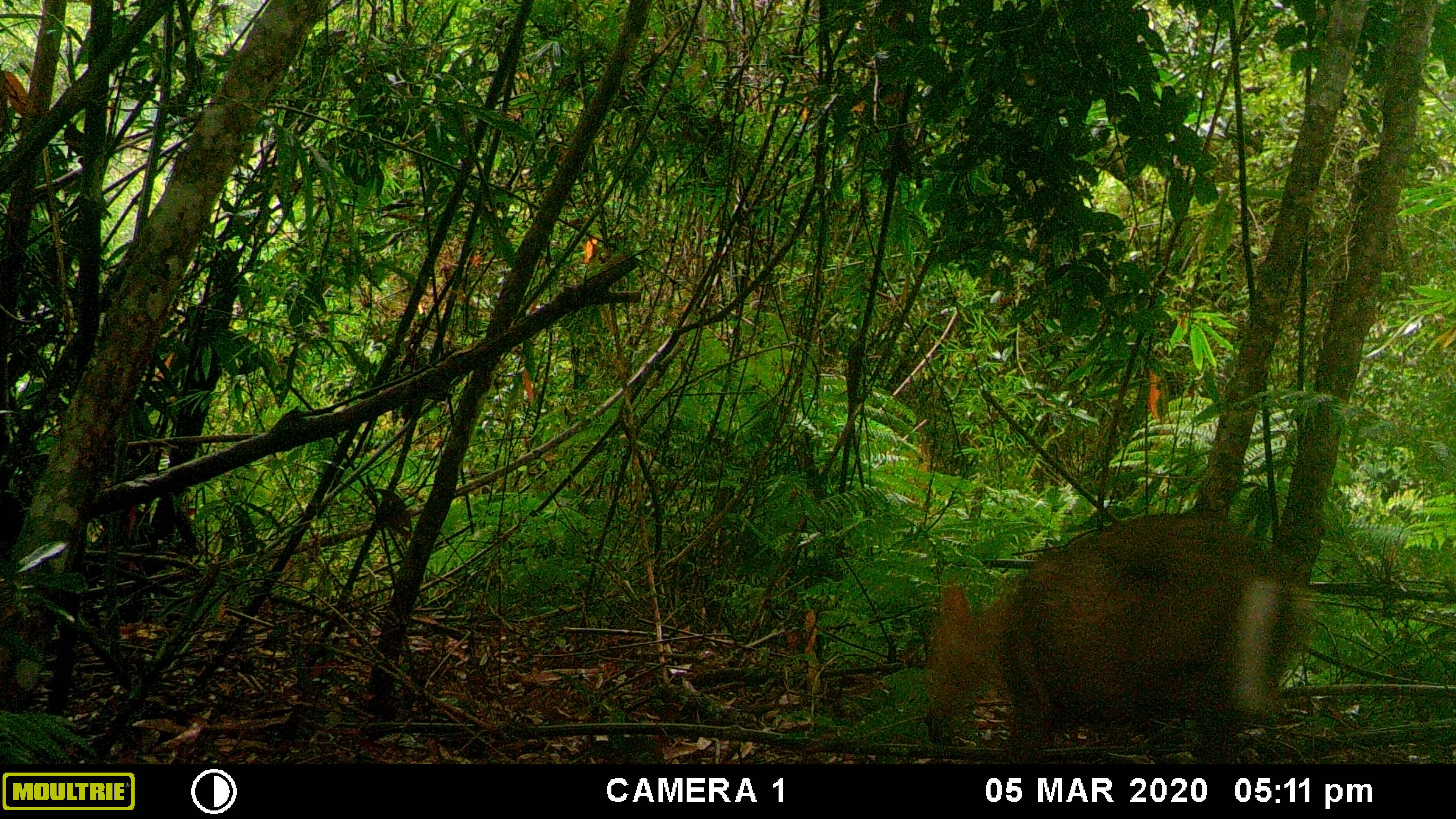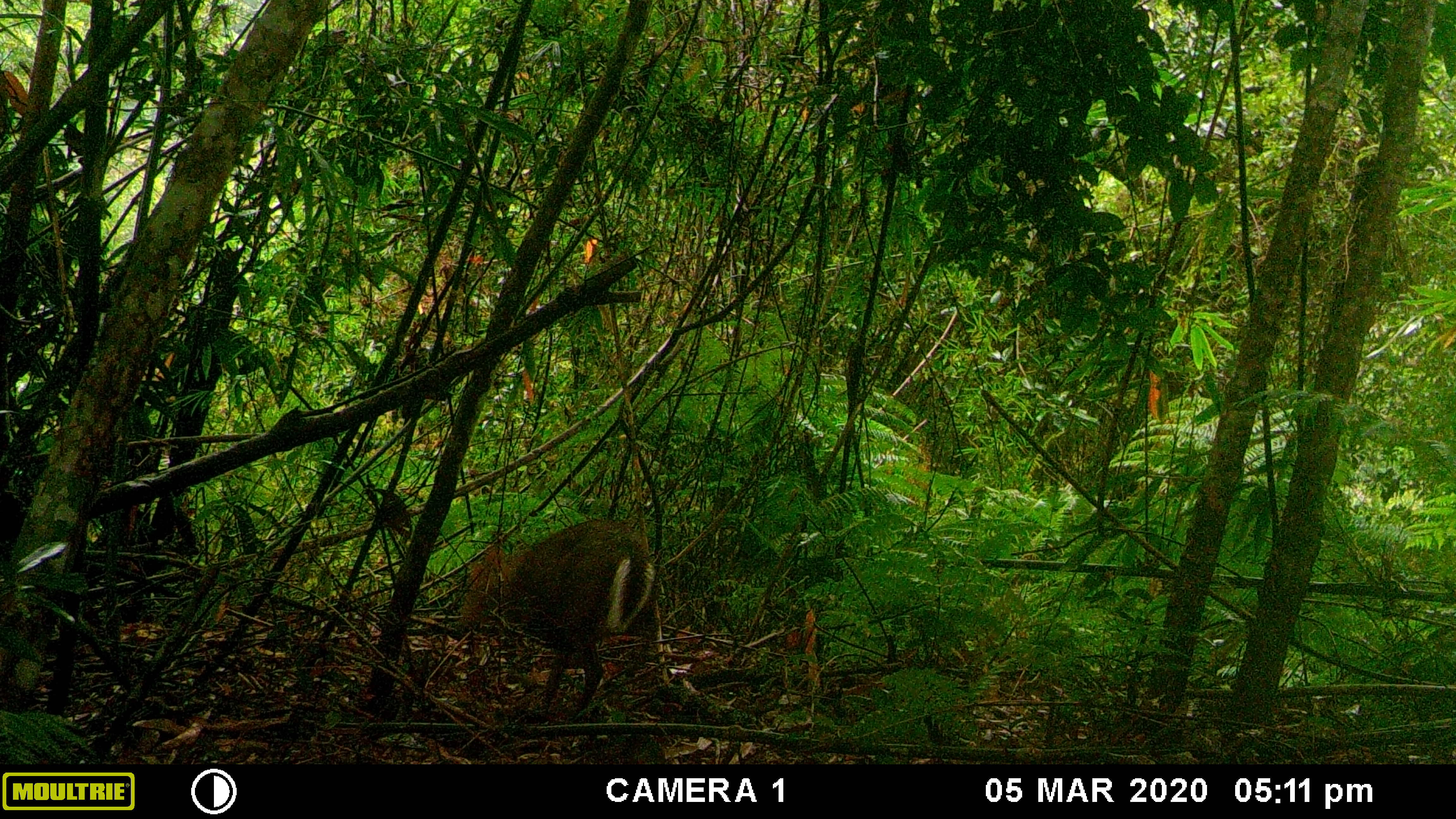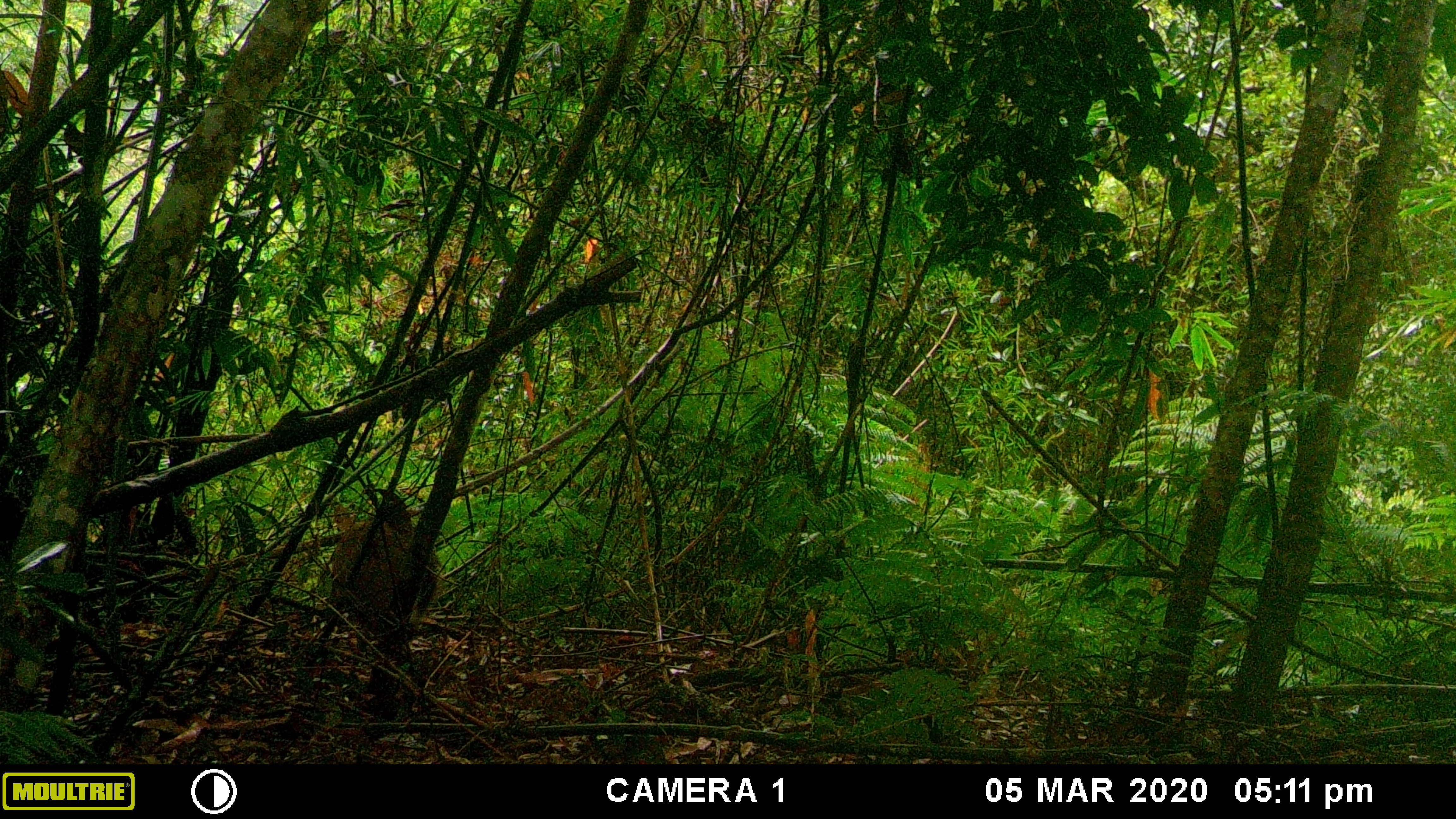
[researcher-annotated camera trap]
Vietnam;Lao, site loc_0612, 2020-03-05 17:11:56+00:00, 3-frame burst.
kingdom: Animalia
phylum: Chordata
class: Mammalia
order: Artiodactyla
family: Cervidae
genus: Muntiacus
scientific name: Muntiacus rooseveltorum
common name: roosevelt's muntjac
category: roosevelts muntjac group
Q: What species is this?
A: Roosevelts muntjac group (roosevelt's muntjac) (Muntiacus rooseveltorum).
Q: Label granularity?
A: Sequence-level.